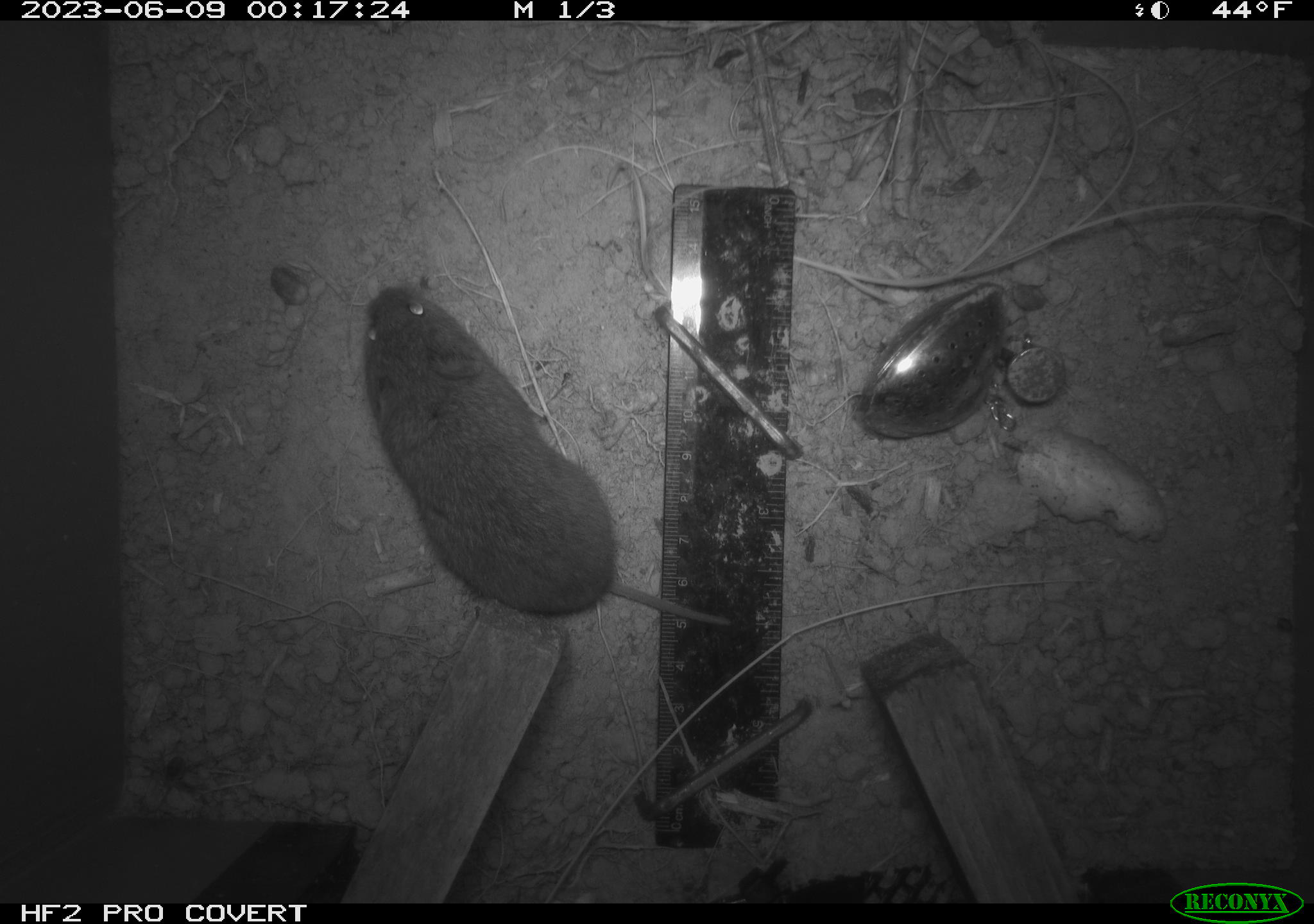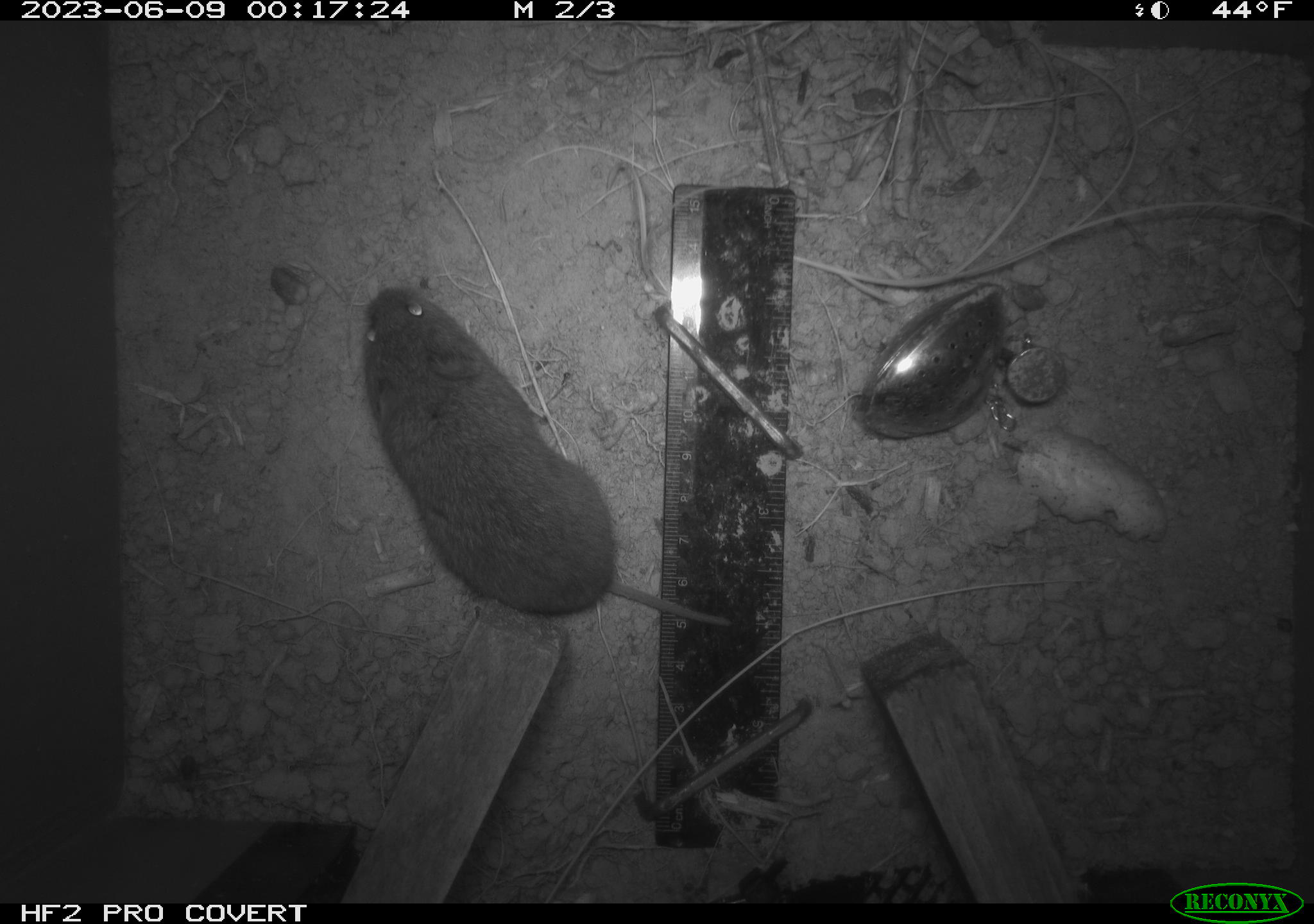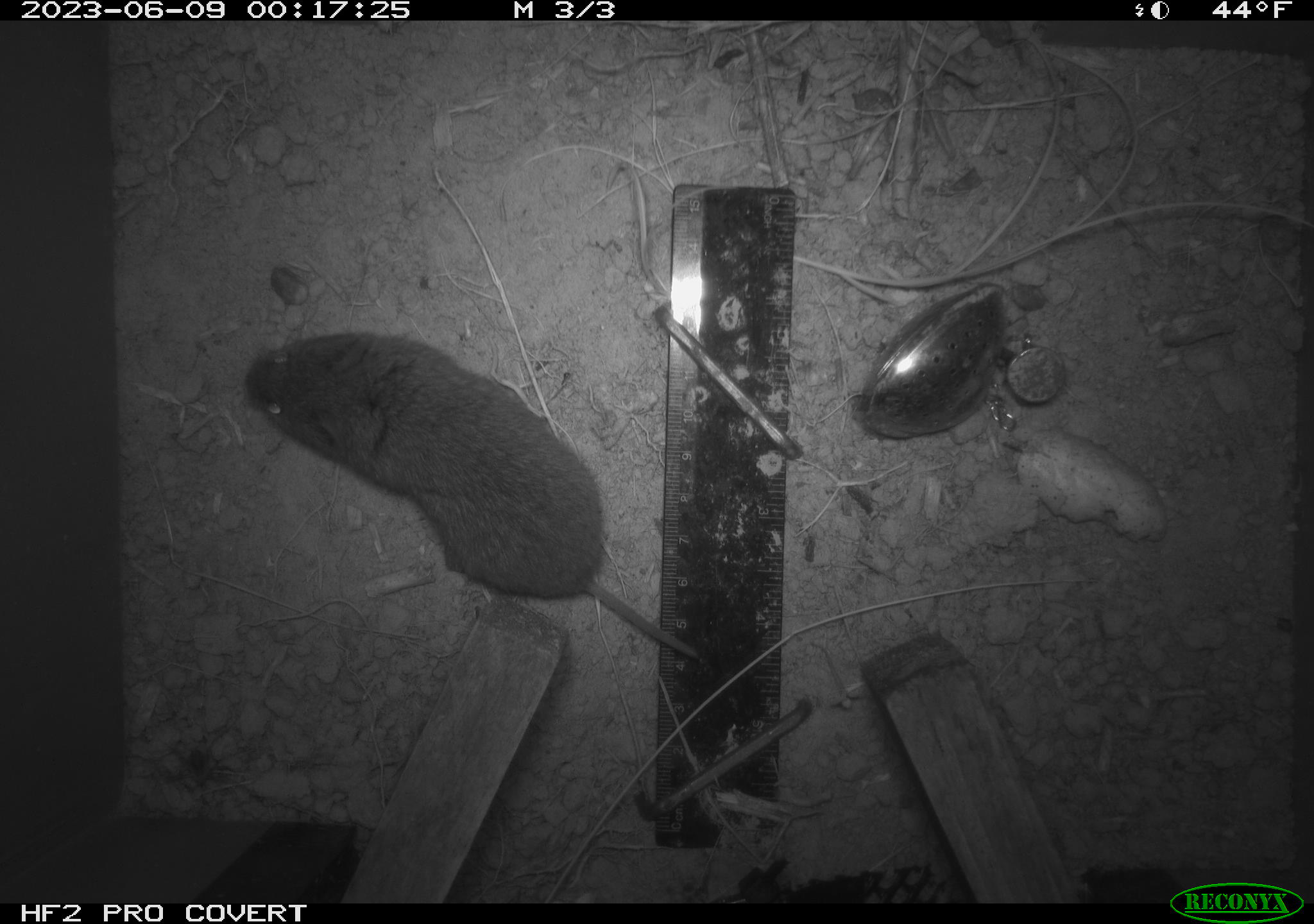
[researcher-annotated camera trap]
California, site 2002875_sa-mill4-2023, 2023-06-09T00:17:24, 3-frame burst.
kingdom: Animalia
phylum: Chordata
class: Mammalia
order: Rodentia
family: Cricetidae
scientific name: Arvicolinae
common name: voles, lemmings, and muskrats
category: arvicolinae subfamily